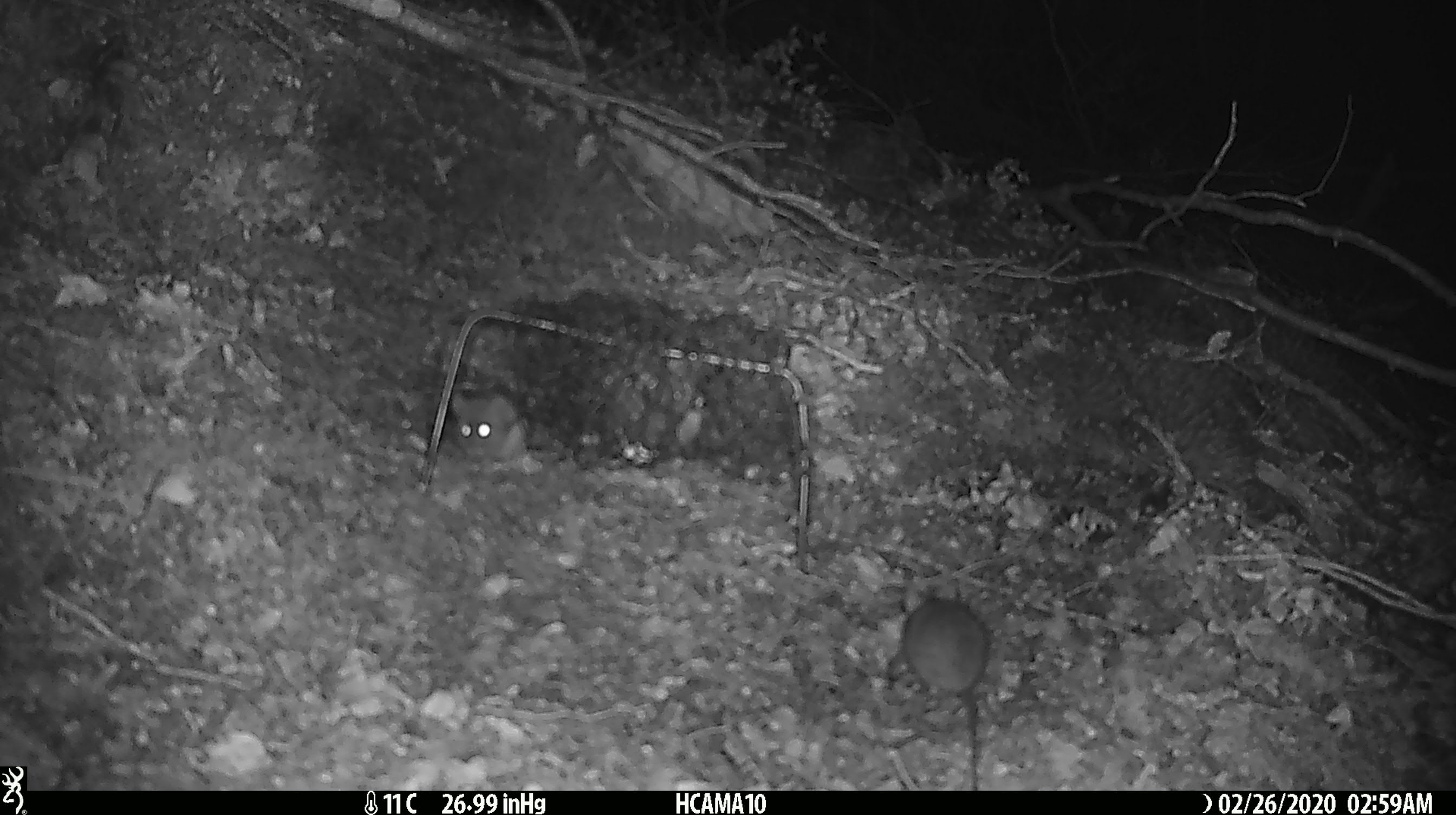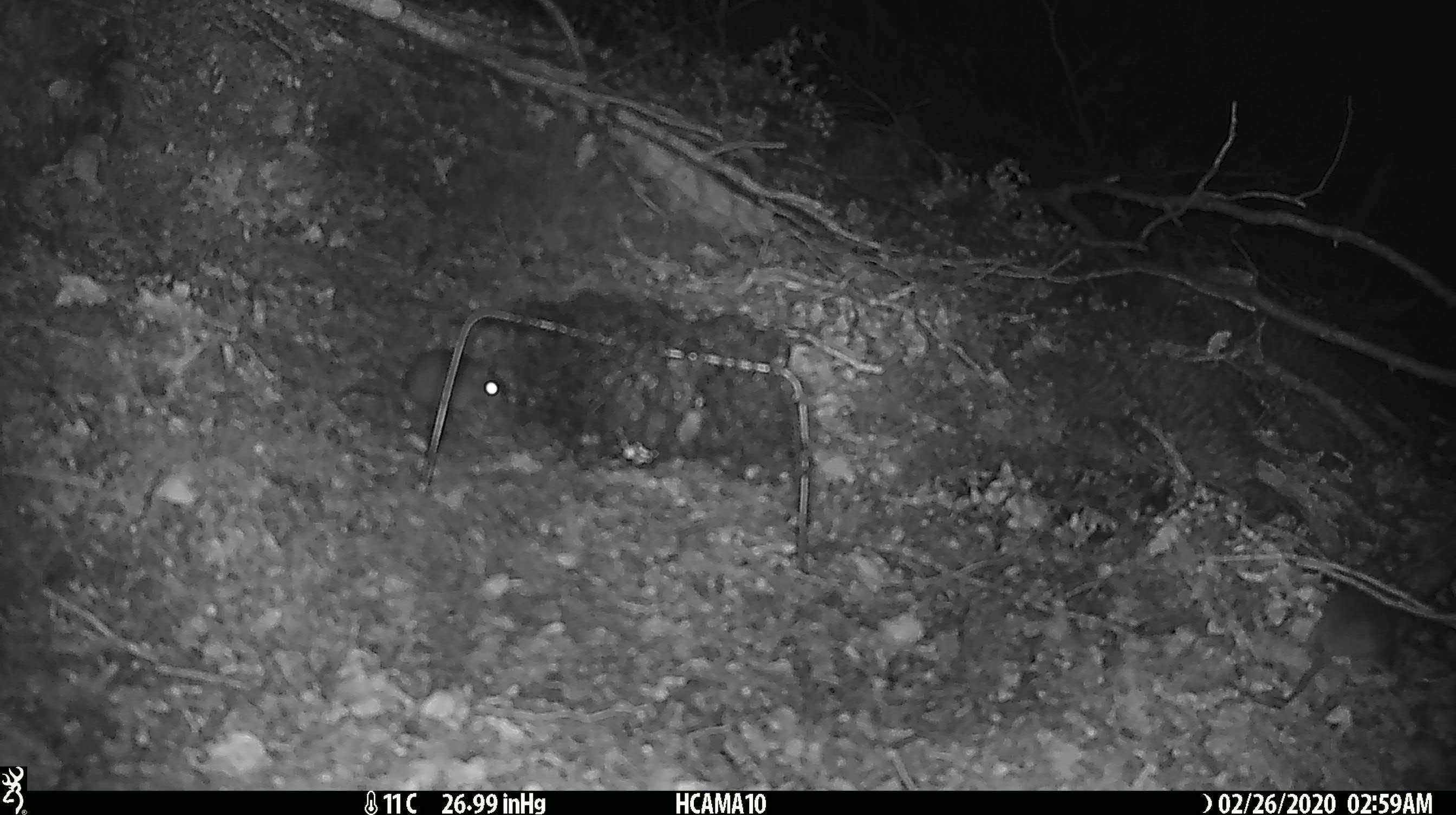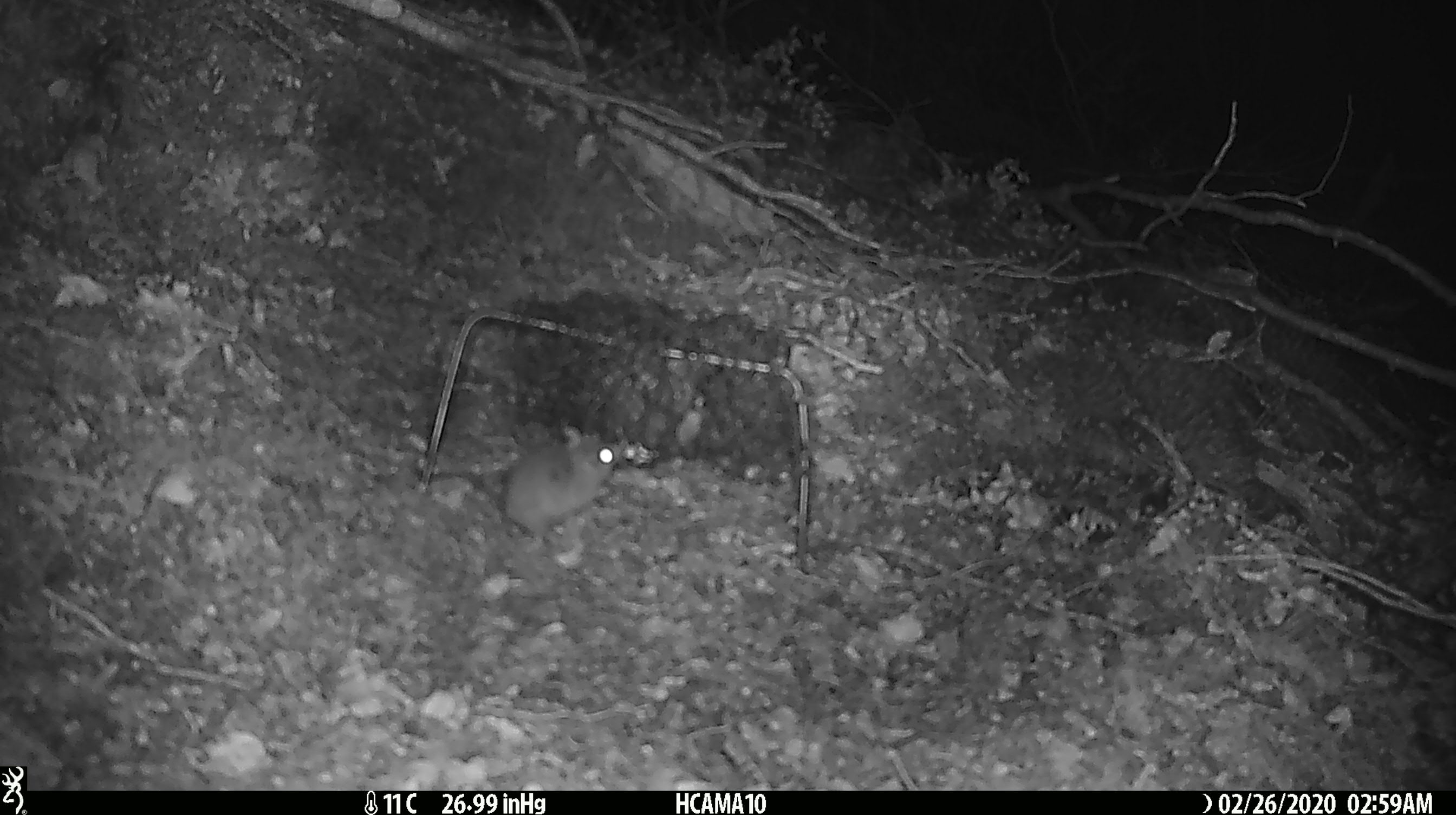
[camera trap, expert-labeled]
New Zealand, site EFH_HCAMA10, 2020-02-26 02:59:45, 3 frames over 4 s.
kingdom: Animalia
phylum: Chordata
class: Mammalia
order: Rodentia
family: Muridae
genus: Mus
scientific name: Mus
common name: mouse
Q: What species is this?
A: Mouse (Mus).